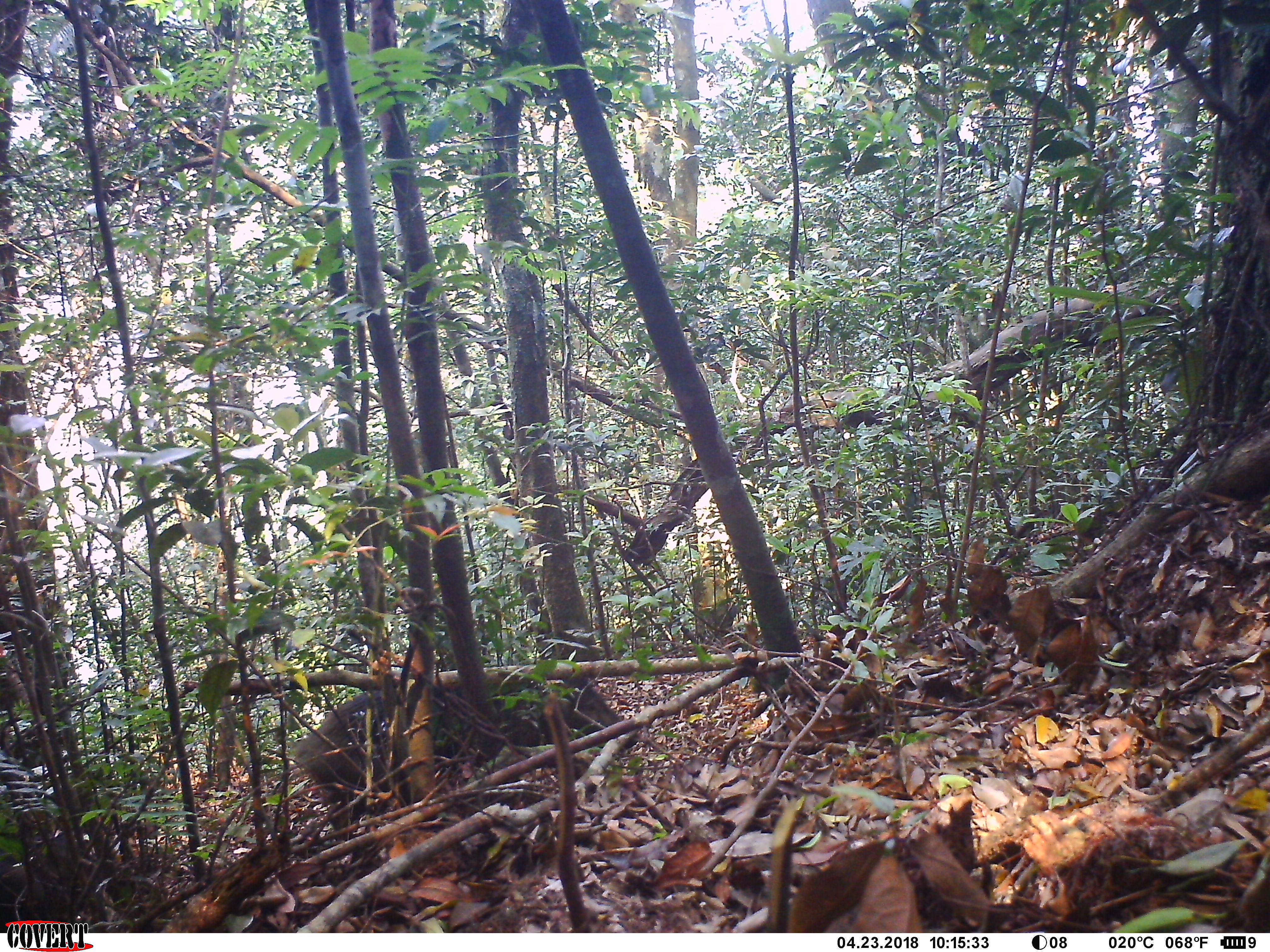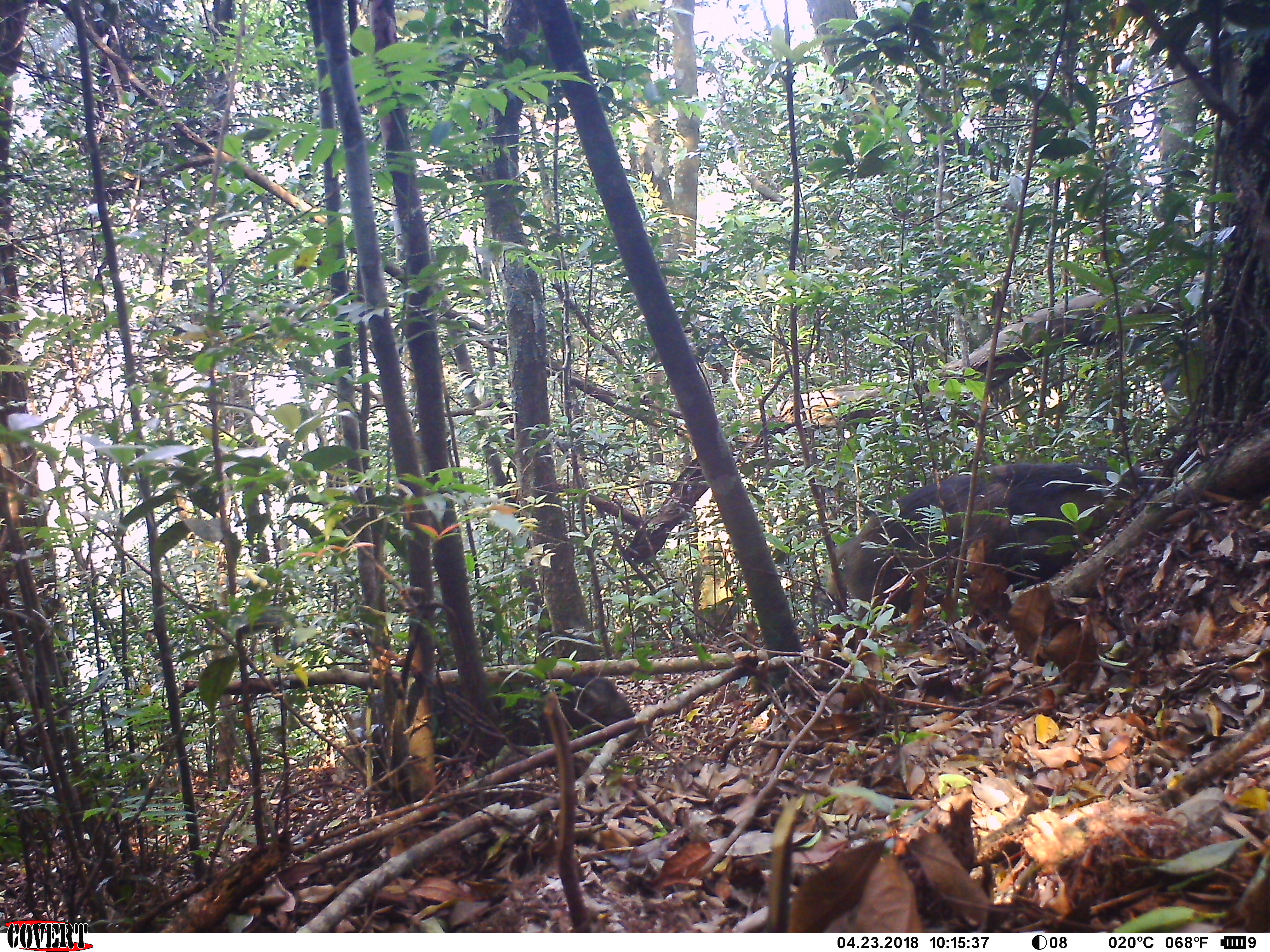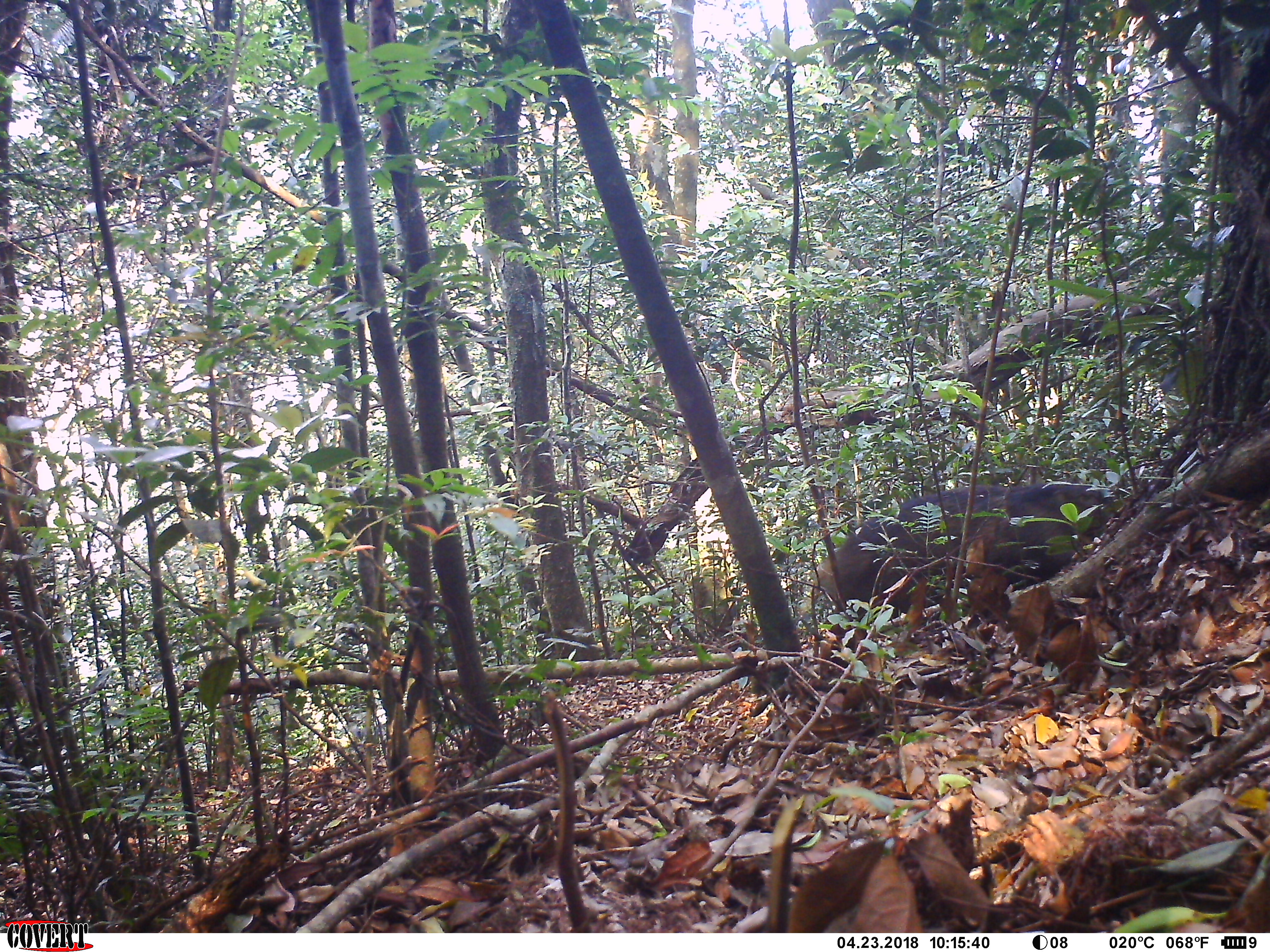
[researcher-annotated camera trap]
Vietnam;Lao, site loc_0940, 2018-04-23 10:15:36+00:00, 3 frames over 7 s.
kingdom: Animalia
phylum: Chordata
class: Mammalia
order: Artiodactyla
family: Suidae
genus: Sus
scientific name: Sus scrofa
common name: eurasian wild pig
Eurasian wild pig (Sus scrofa). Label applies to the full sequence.